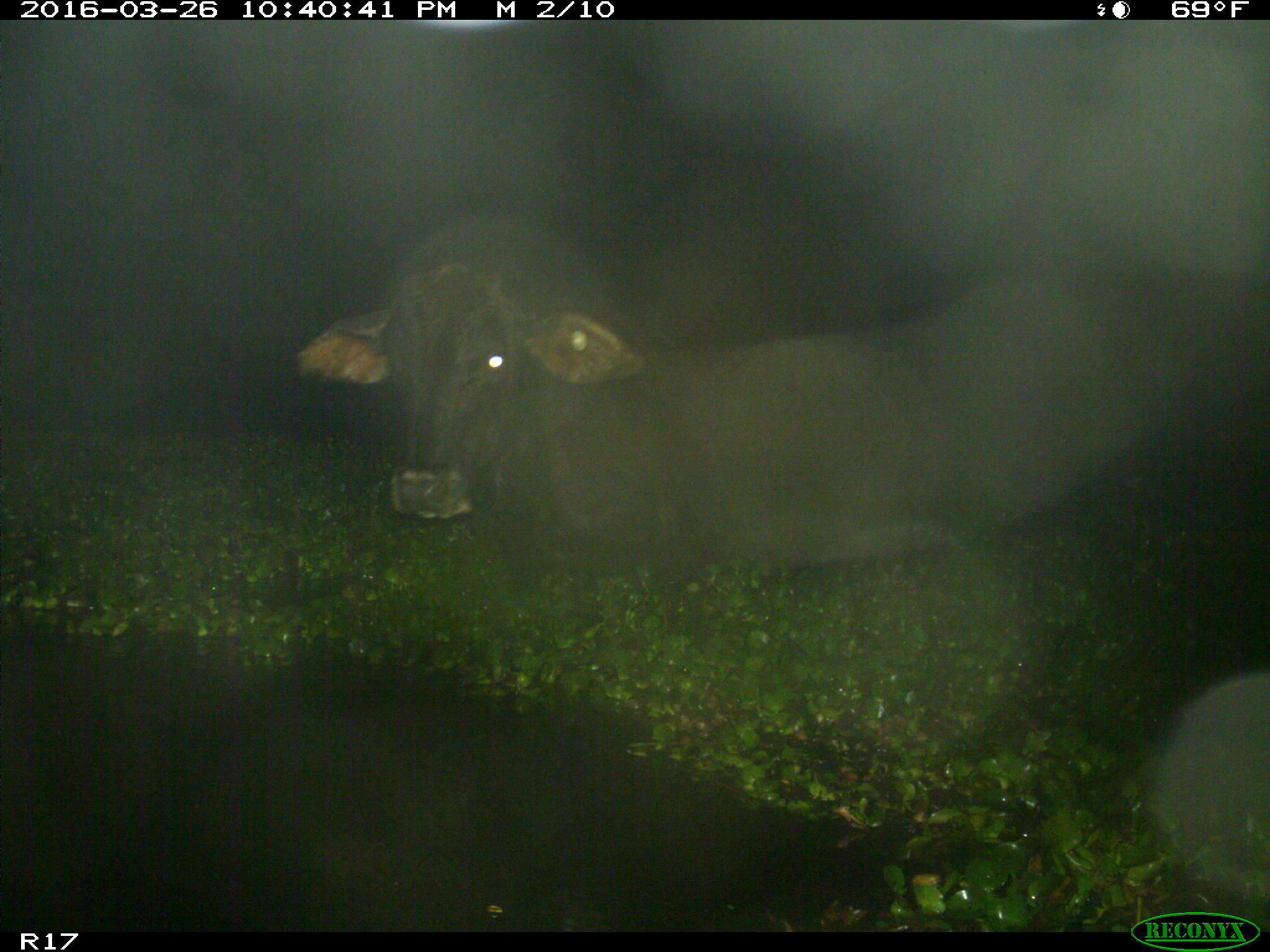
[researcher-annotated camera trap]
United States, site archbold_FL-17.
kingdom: Animalia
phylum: Chordata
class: Mammalia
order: Artiodactyla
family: Bovidae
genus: Bos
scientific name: Bos taurus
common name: domestic cow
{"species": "Bos taurus (domestic cow)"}